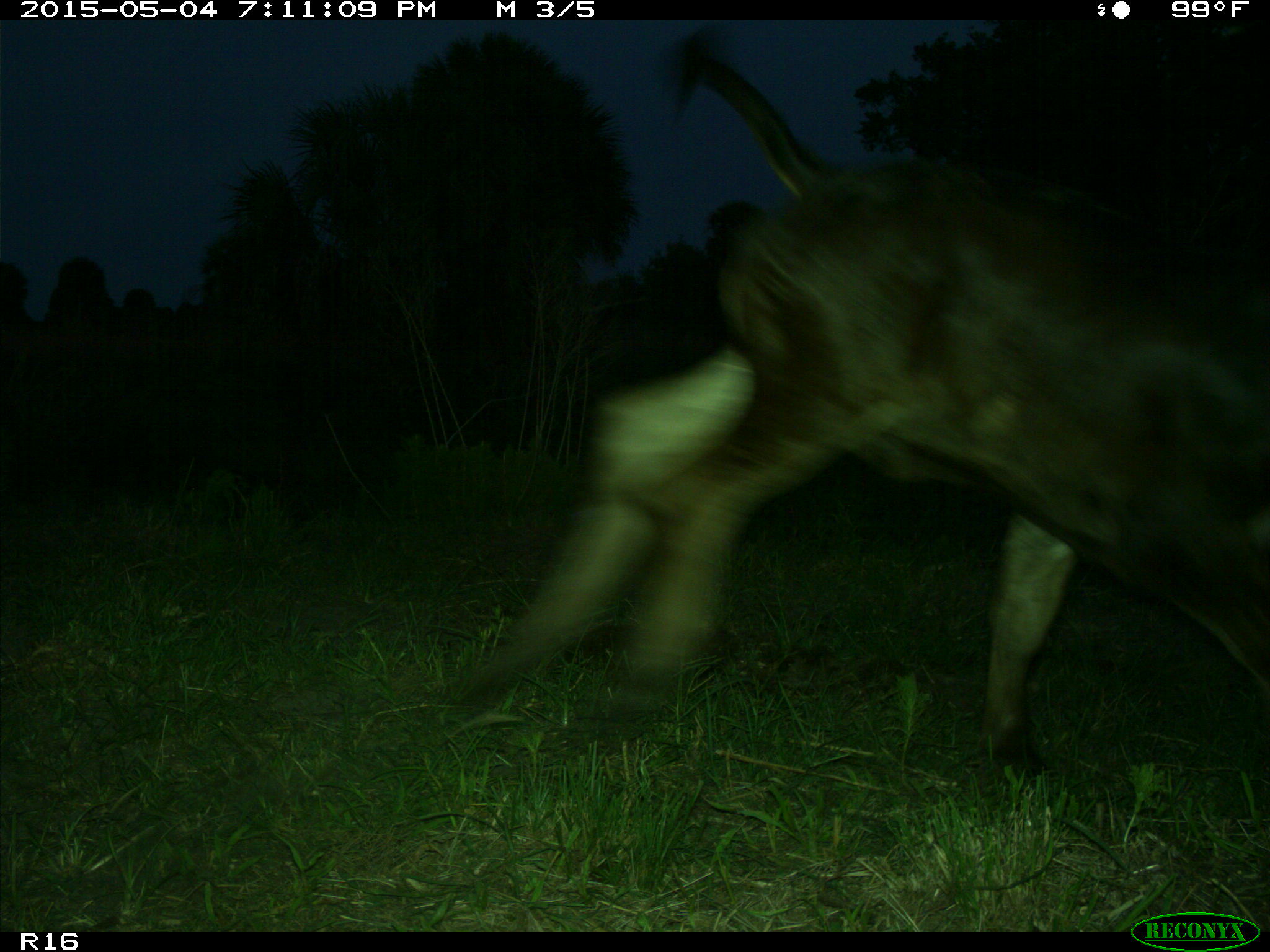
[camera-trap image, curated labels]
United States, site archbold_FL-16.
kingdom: Animalia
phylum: Chordata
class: Mammalia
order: Artiodactyla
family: Bovidae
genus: Bos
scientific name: Bos taurus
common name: domestic cow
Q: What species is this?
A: Bos taurus (domestic cow).